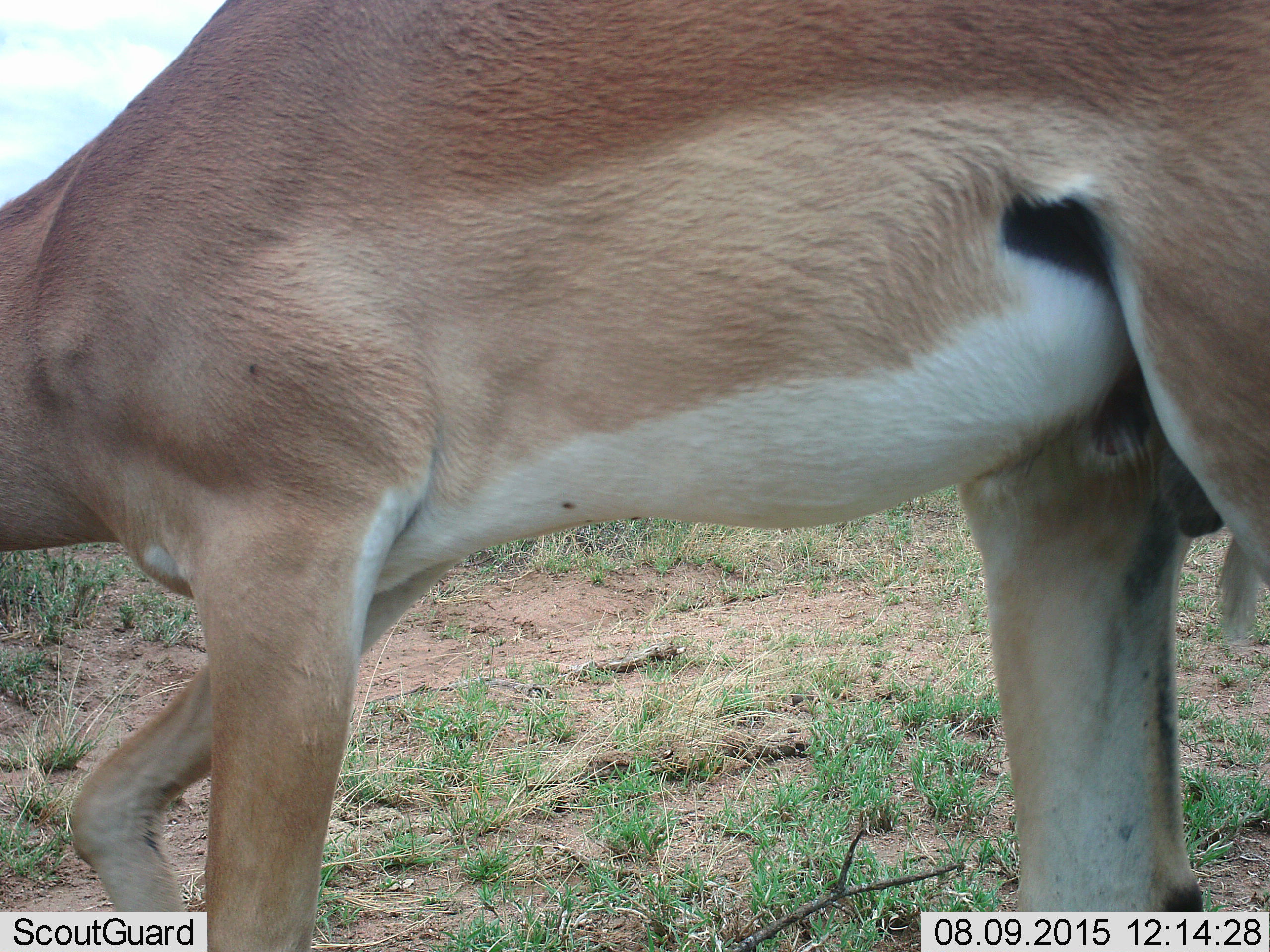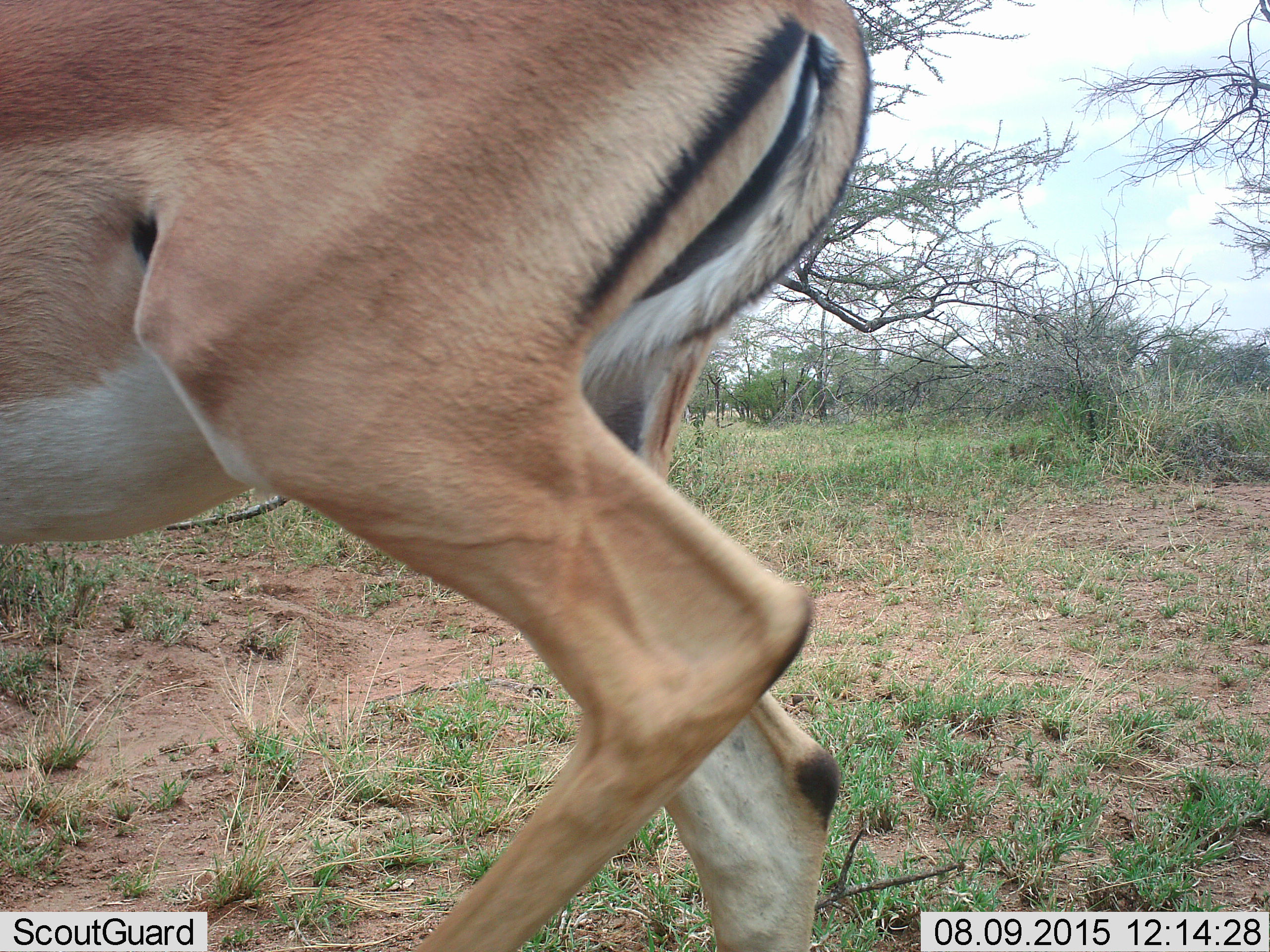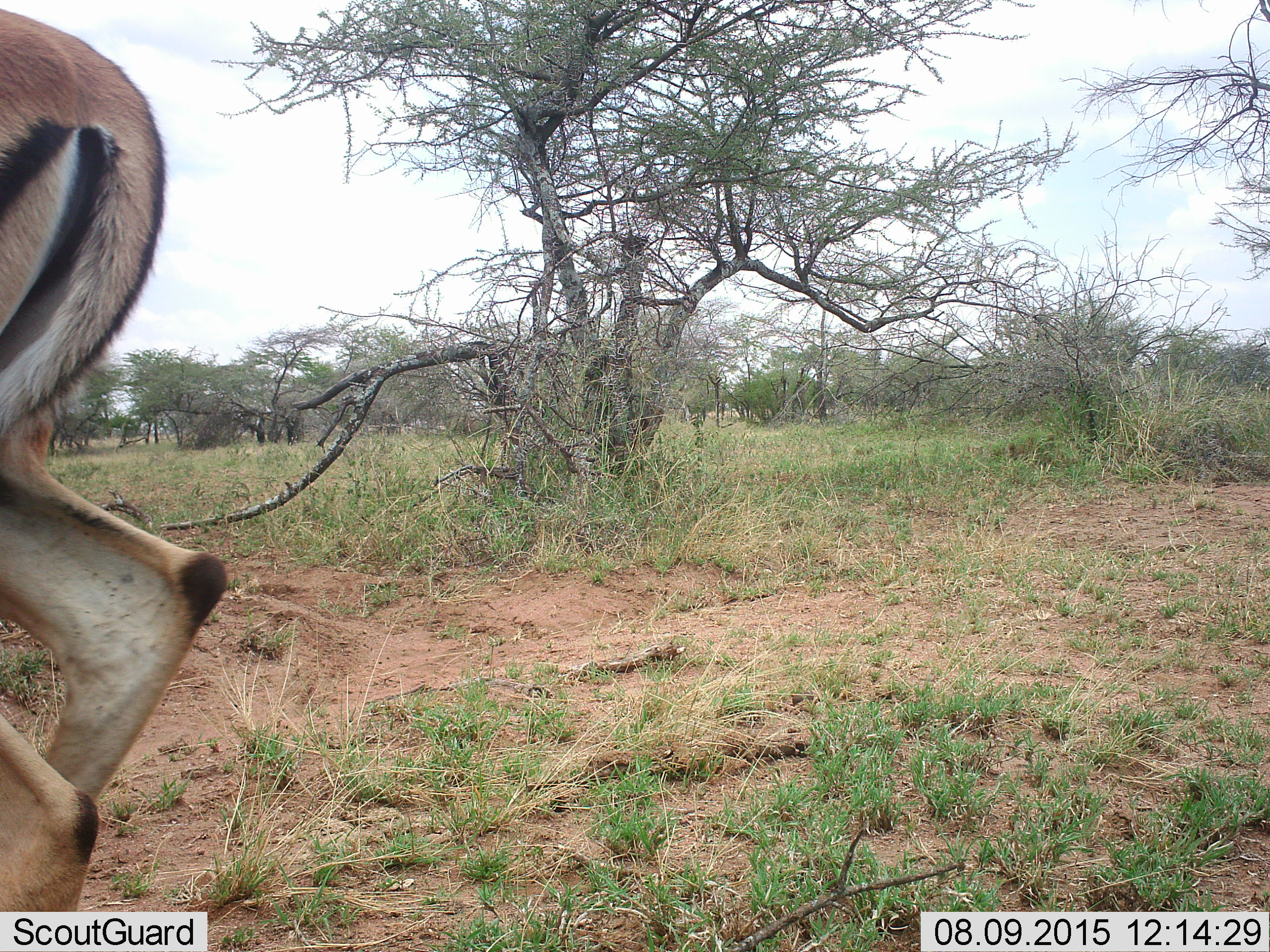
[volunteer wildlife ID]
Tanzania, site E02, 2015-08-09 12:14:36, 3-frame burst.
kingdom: Animalia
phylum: Chordata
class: Mammalia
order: Artiodactyla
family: Bovidae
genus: Nanger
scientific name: Nanger granti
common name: grant's gazelle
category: gazellegrants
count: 1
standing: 22%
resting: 0%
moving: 78%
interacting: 0%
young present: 0%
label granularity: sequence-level